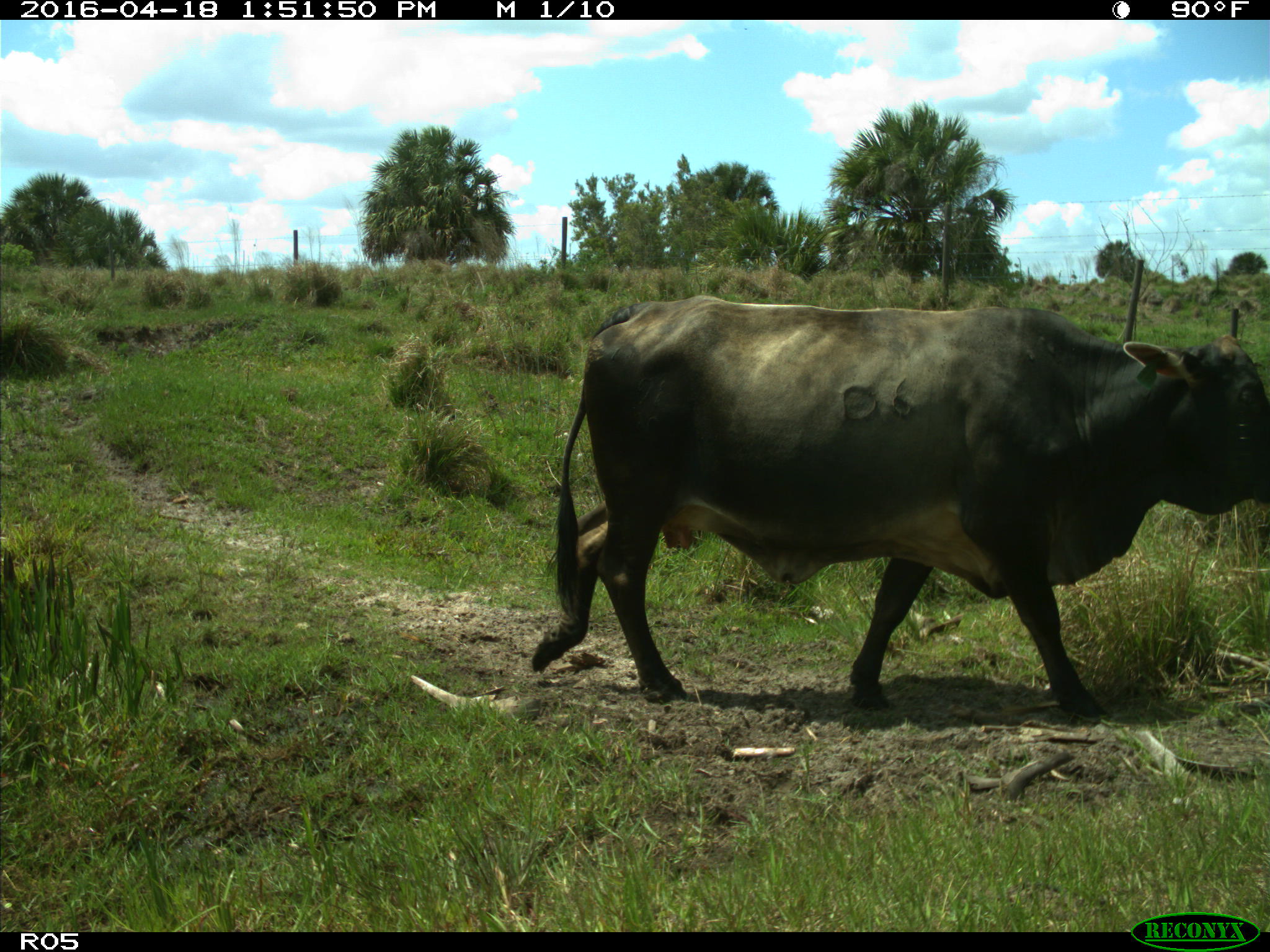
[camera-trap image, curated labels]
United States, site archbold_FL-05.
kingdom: Animalia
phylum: Chordata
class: Mammalia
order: Artiodactyla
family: Bovidae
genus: Bos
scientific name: Bos taurus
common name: domestic cow